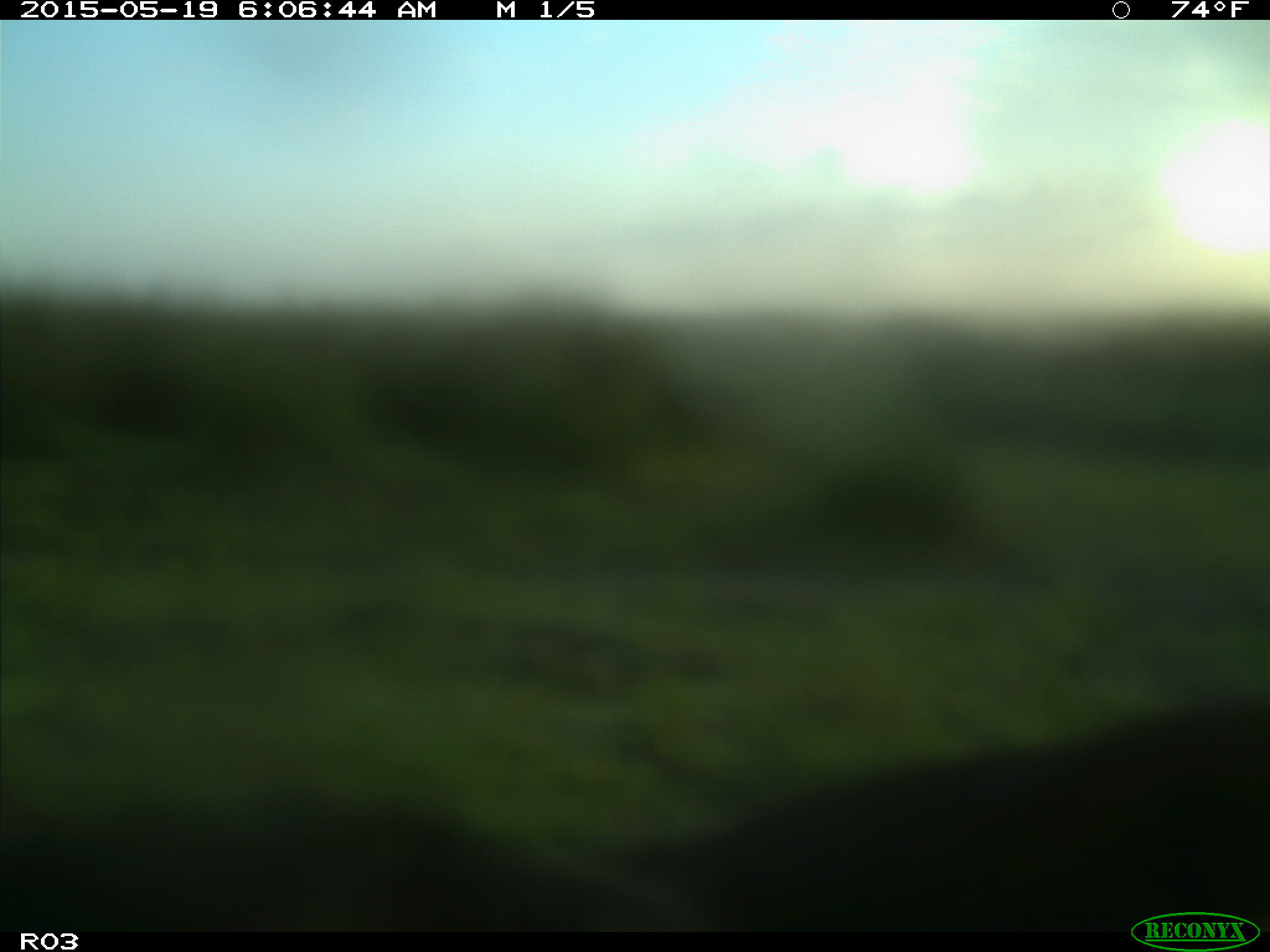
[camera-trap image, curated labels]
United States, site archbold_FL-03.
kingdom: Animalia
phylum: Chordata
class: Mammalia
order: Artiodactyla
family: Bovidae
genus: Bos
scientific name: Bos taurus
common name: domestic cow